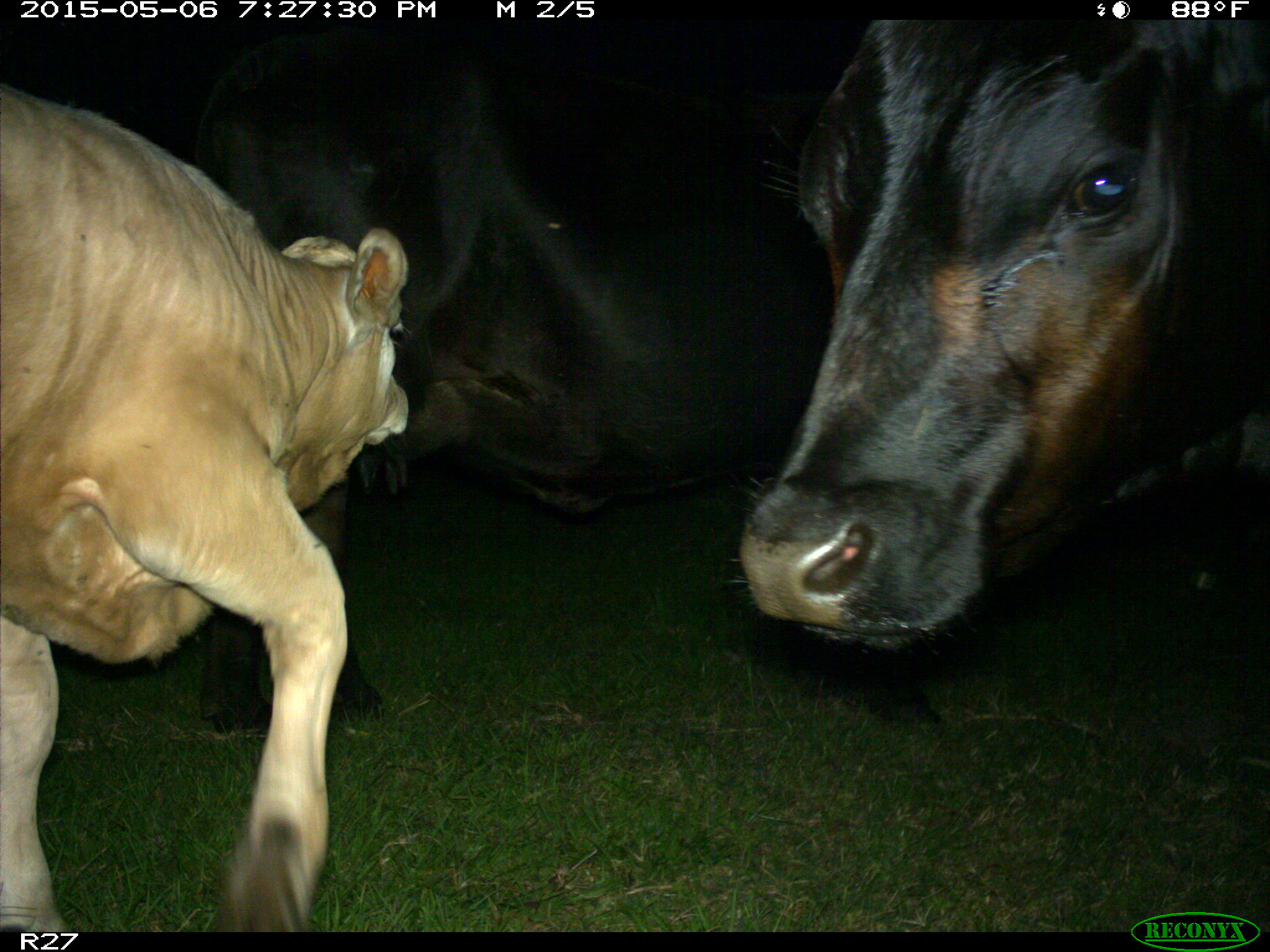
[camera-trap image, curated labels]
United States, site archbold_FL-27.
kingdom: Animalia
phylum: Chordata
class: Mammalia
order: Artiodactyla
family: Bovidae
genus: Bos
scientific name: Bos taurus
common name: domestic cow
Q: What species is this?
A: Bos taurus (domestic cow).